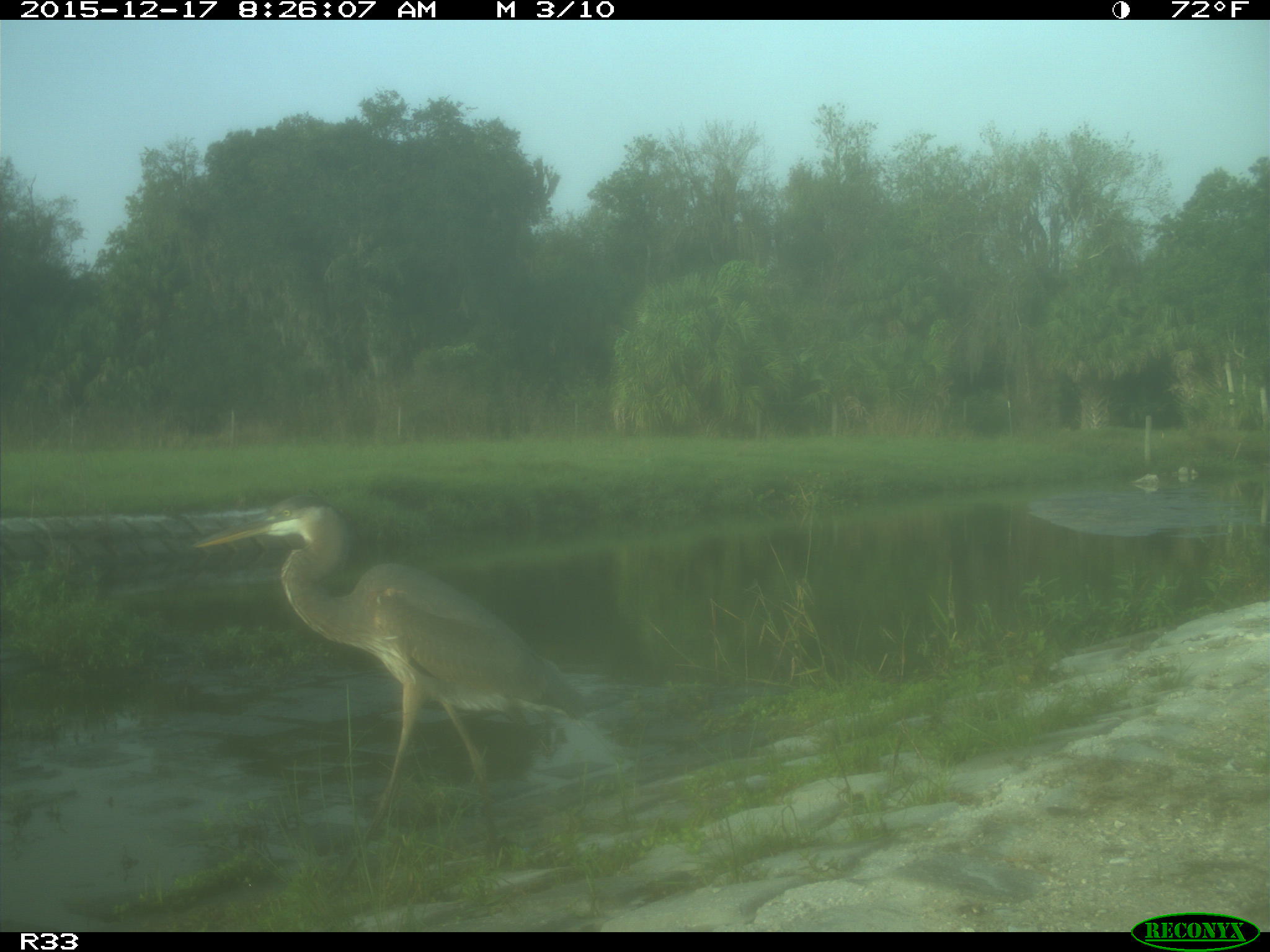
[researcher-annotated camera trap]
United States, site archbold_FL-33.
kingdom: Animalia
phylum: Chordata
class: Aves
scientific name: Aves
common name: birds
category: unidentified bird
Unidentified bird (birds) (Aves).